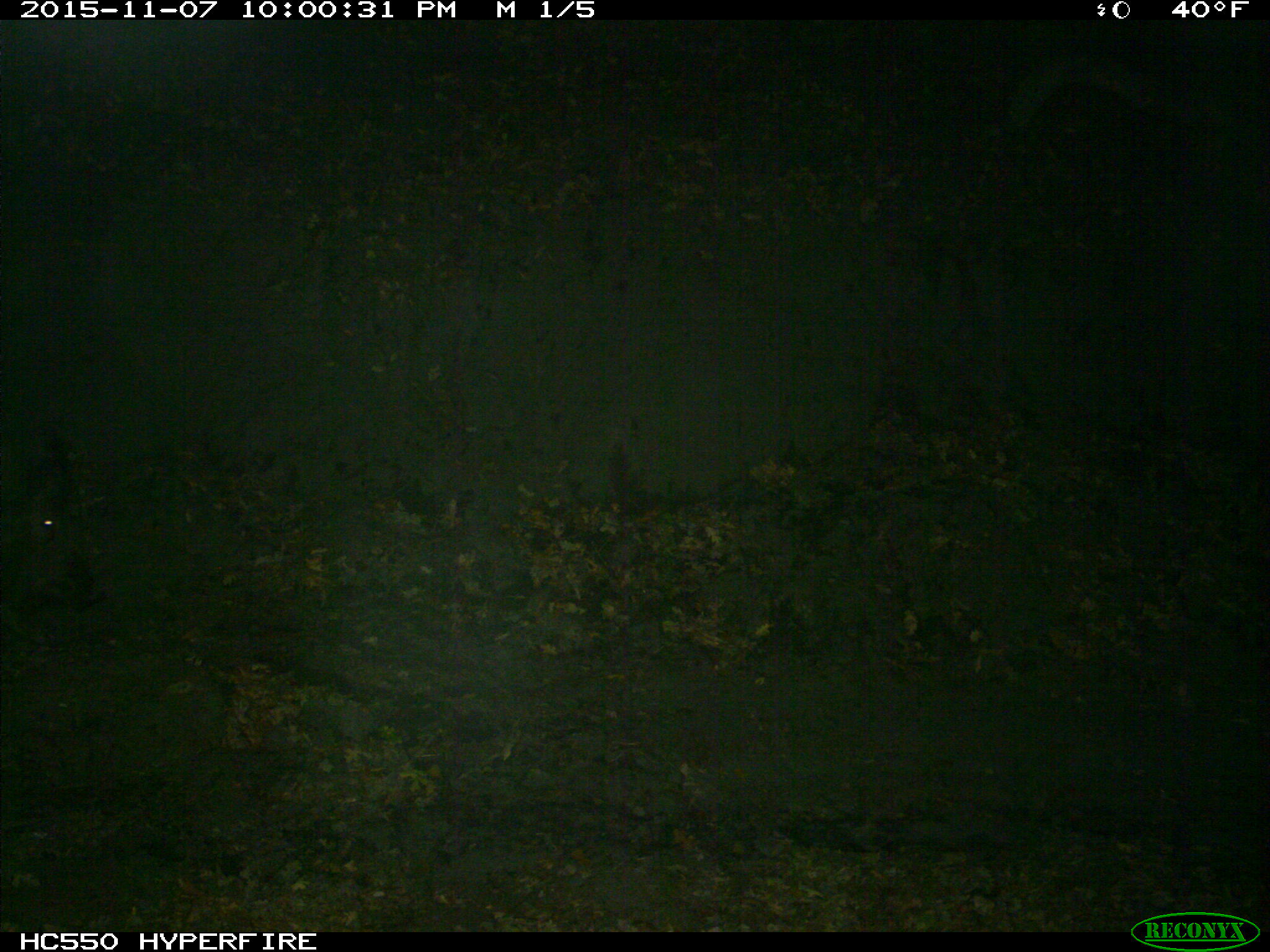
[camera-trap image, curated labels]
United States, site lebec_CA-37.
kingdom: Animalia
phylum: Chordata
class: Mammalia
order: Artiodactyla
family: Suidae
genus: Sus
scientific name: Sus scrofa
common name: wild boar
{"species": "Sus scrofa (wild boar)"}